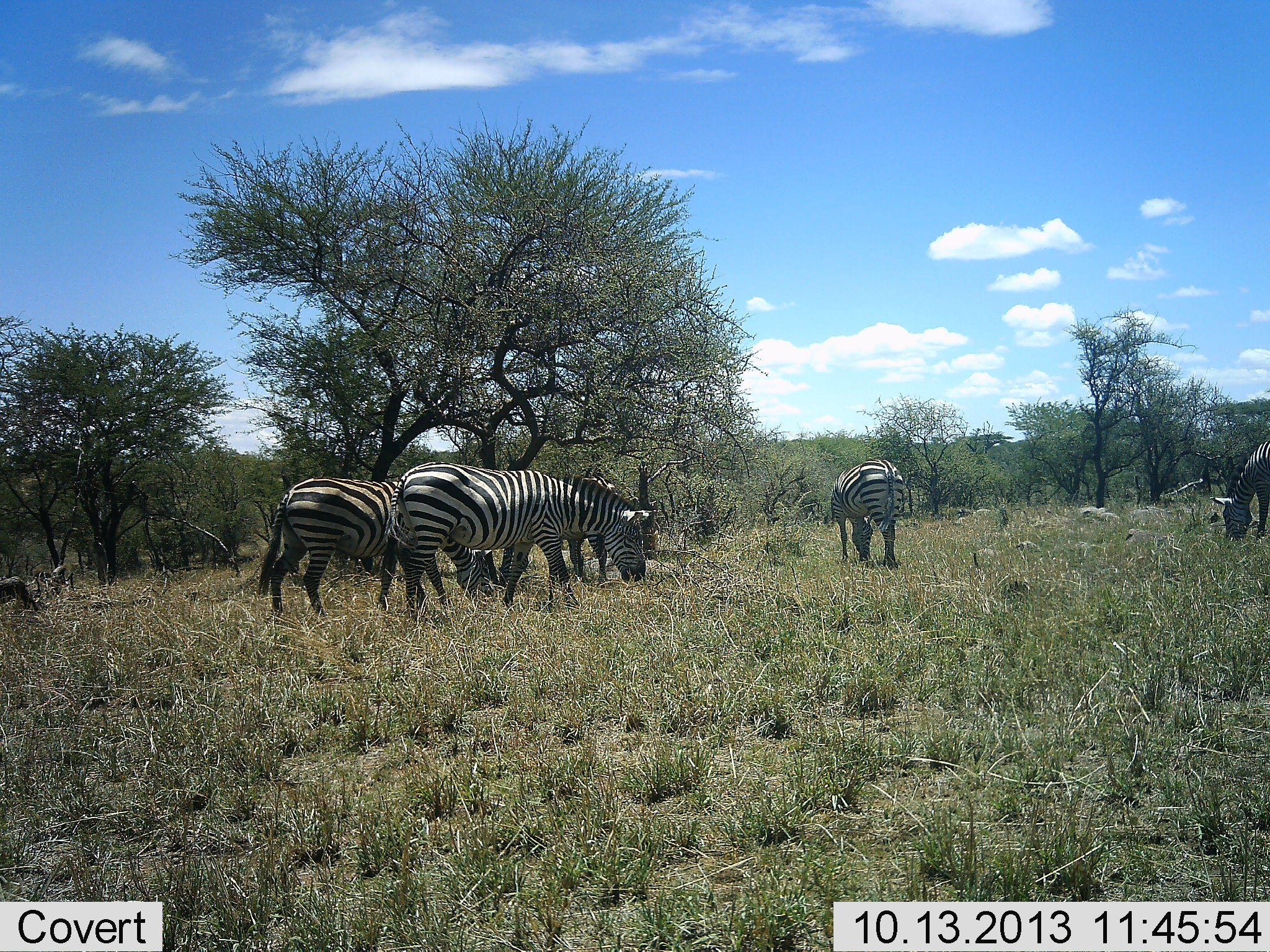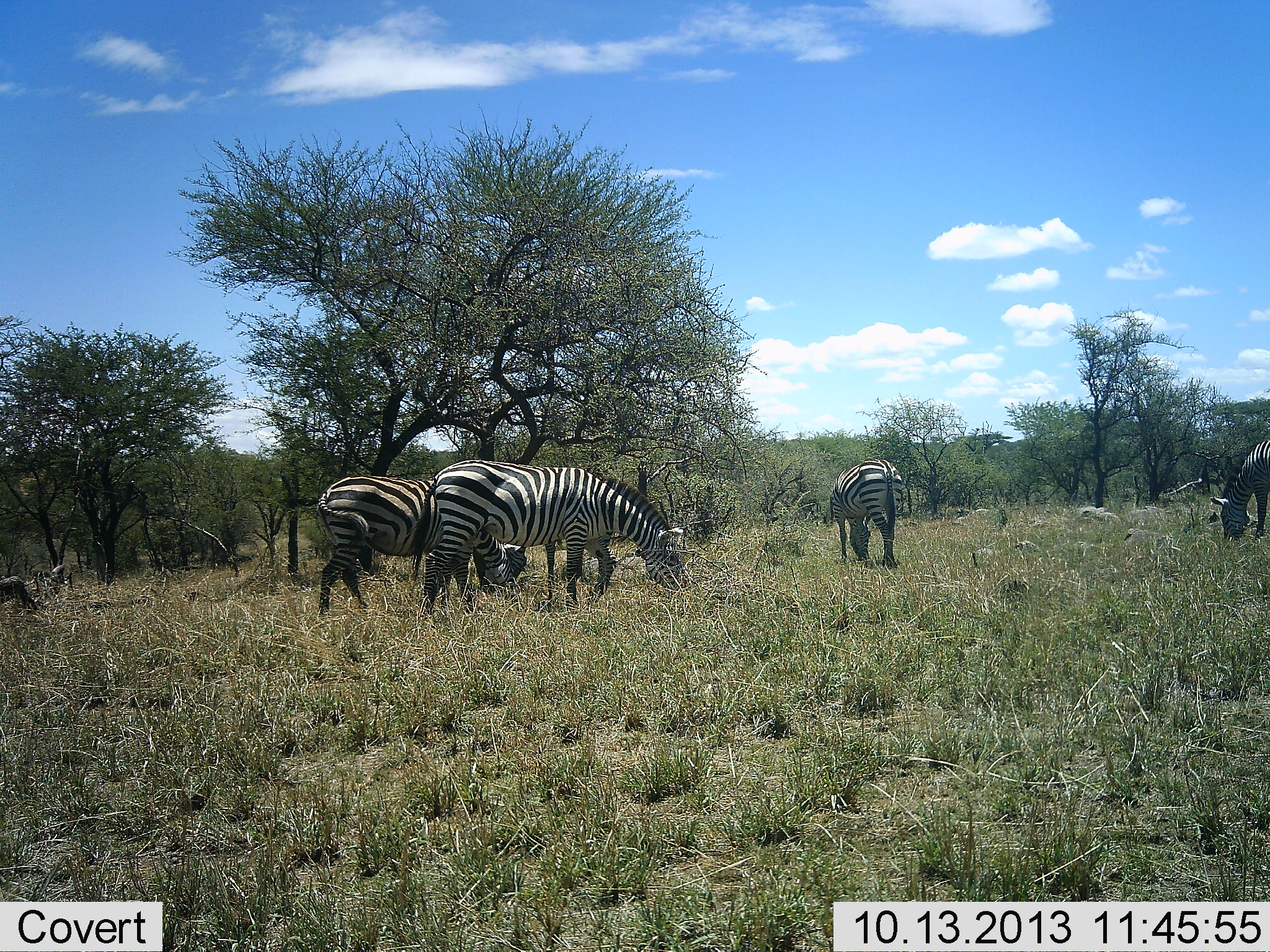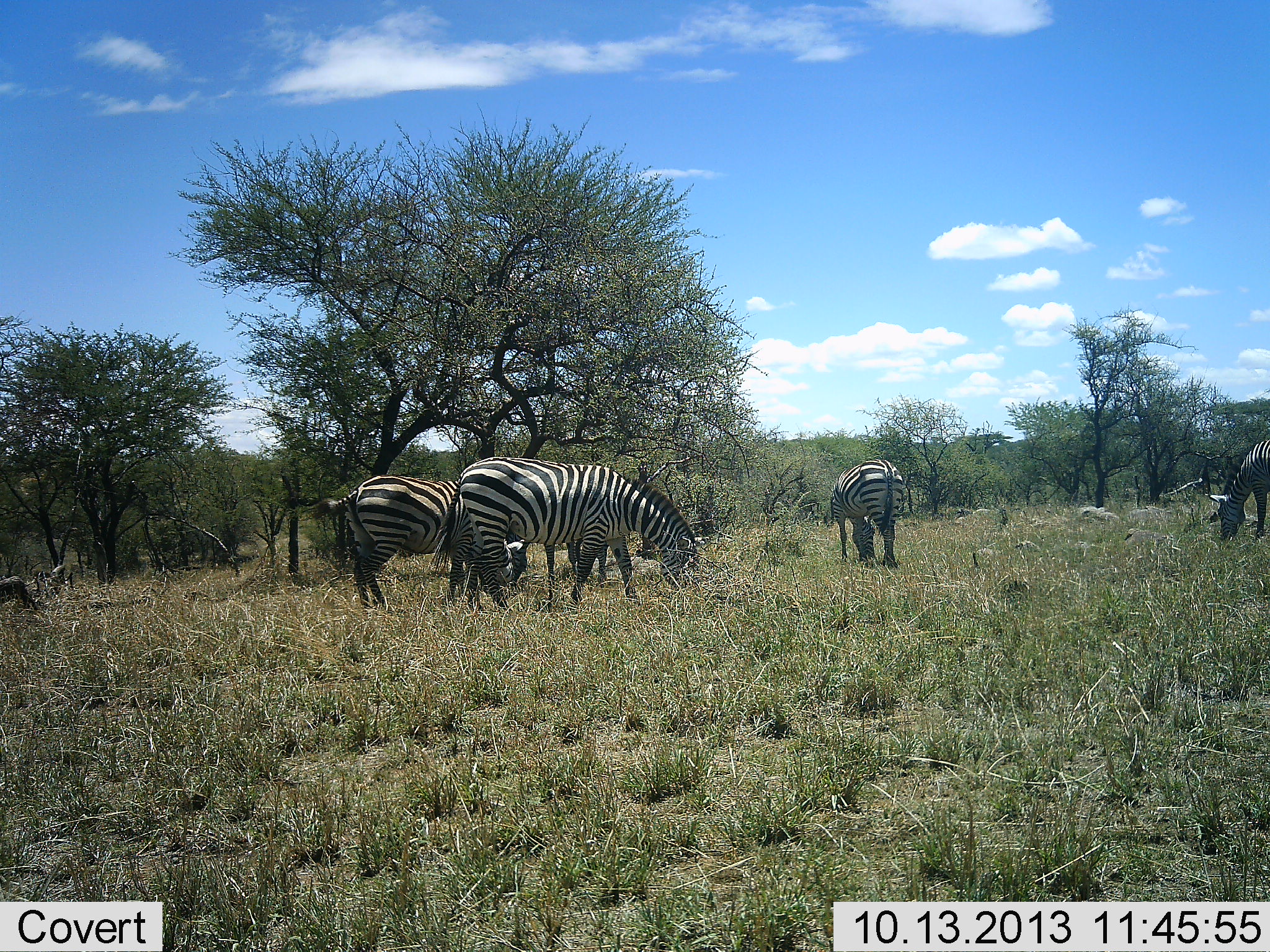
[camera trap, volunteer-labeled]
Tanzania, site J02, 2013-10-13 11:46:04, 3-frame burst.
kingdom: Animalia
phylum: Chordata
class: Mammalia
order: Perissodactyla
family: Equidae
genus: Equus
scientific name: Equus quagga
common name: plains zebra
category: zebra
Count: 4.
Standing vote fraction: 10%.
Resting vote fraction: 0%.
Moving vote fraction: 10%.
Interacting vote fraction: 0%.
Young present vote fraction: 0%.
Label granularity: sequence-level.